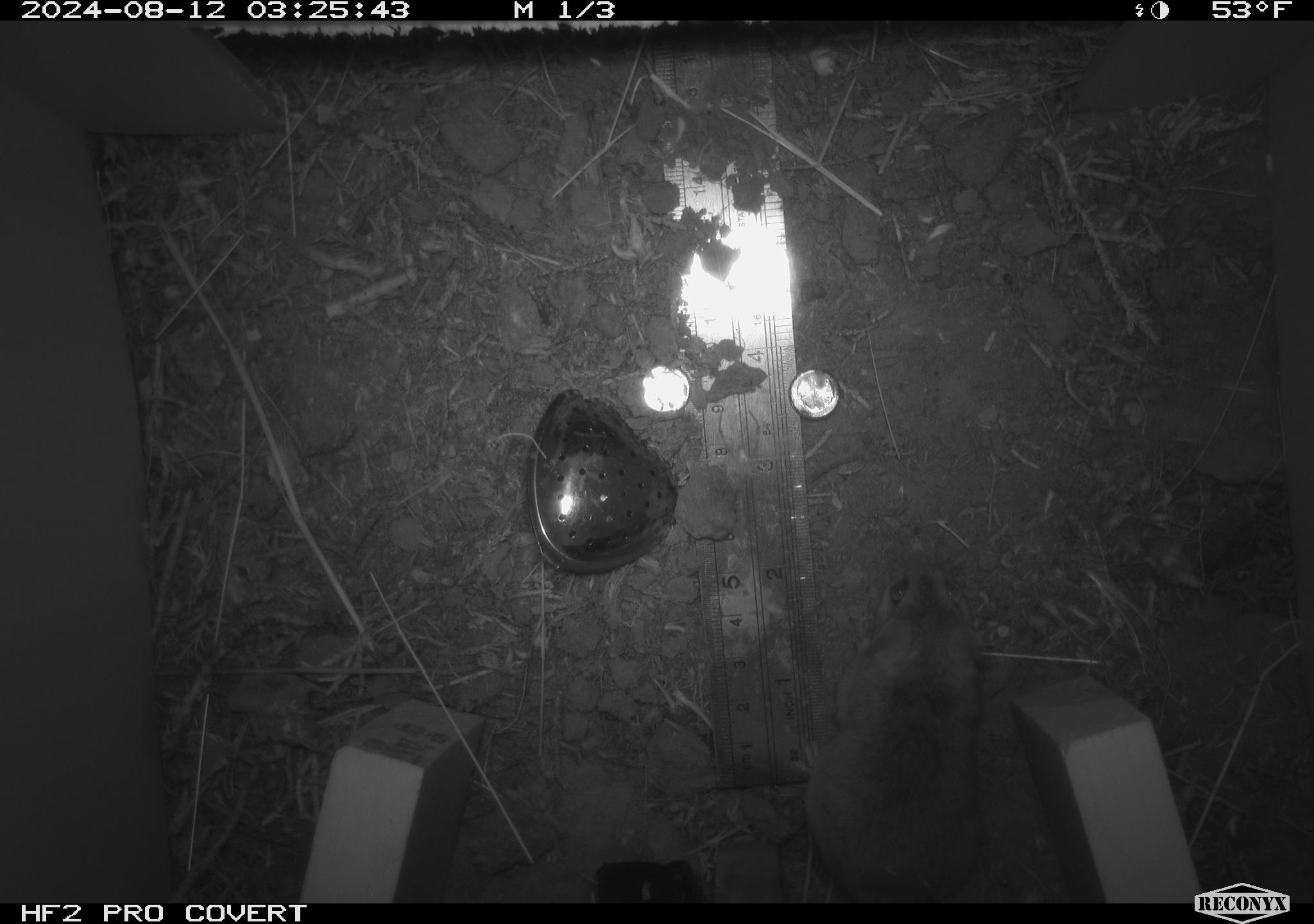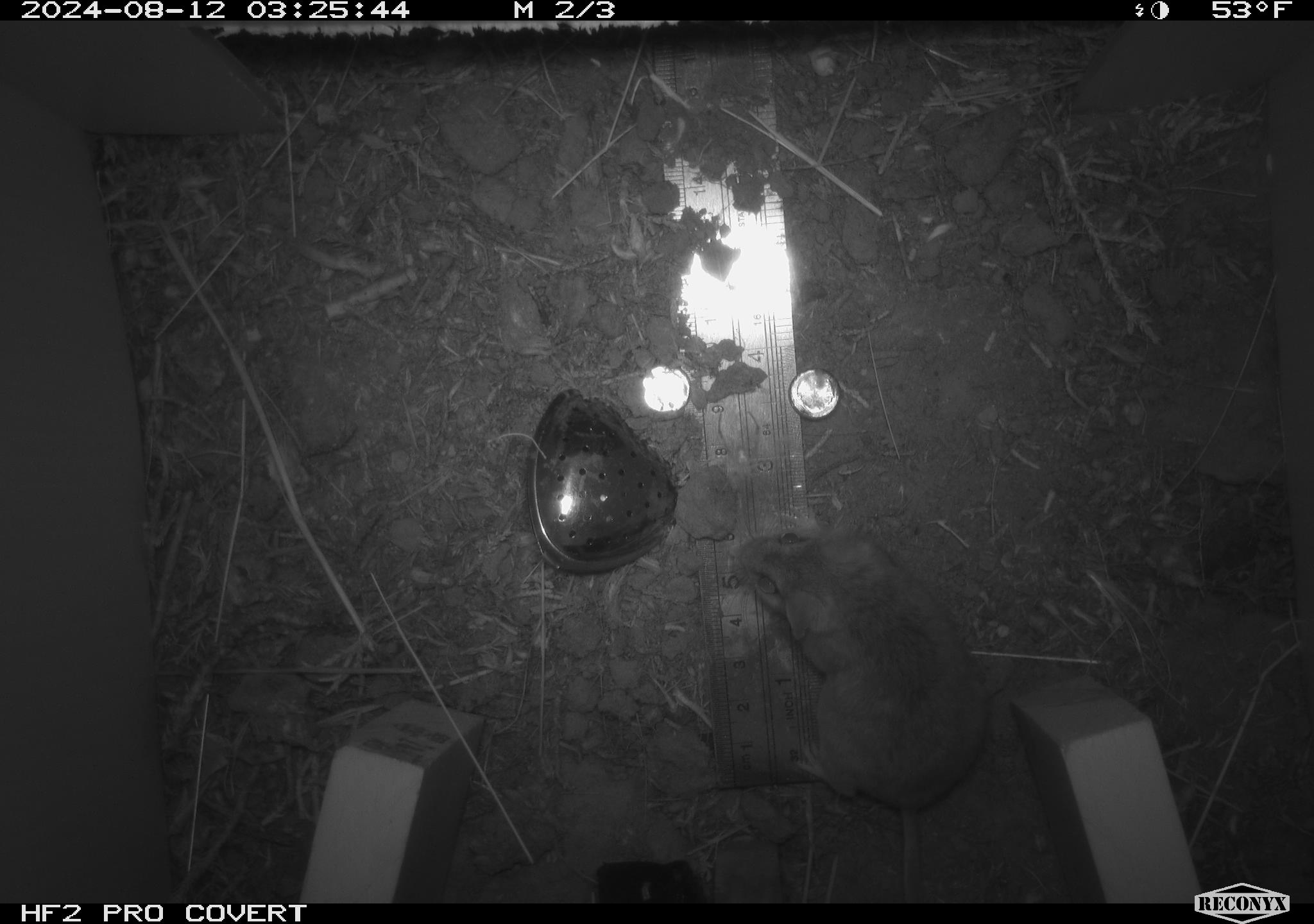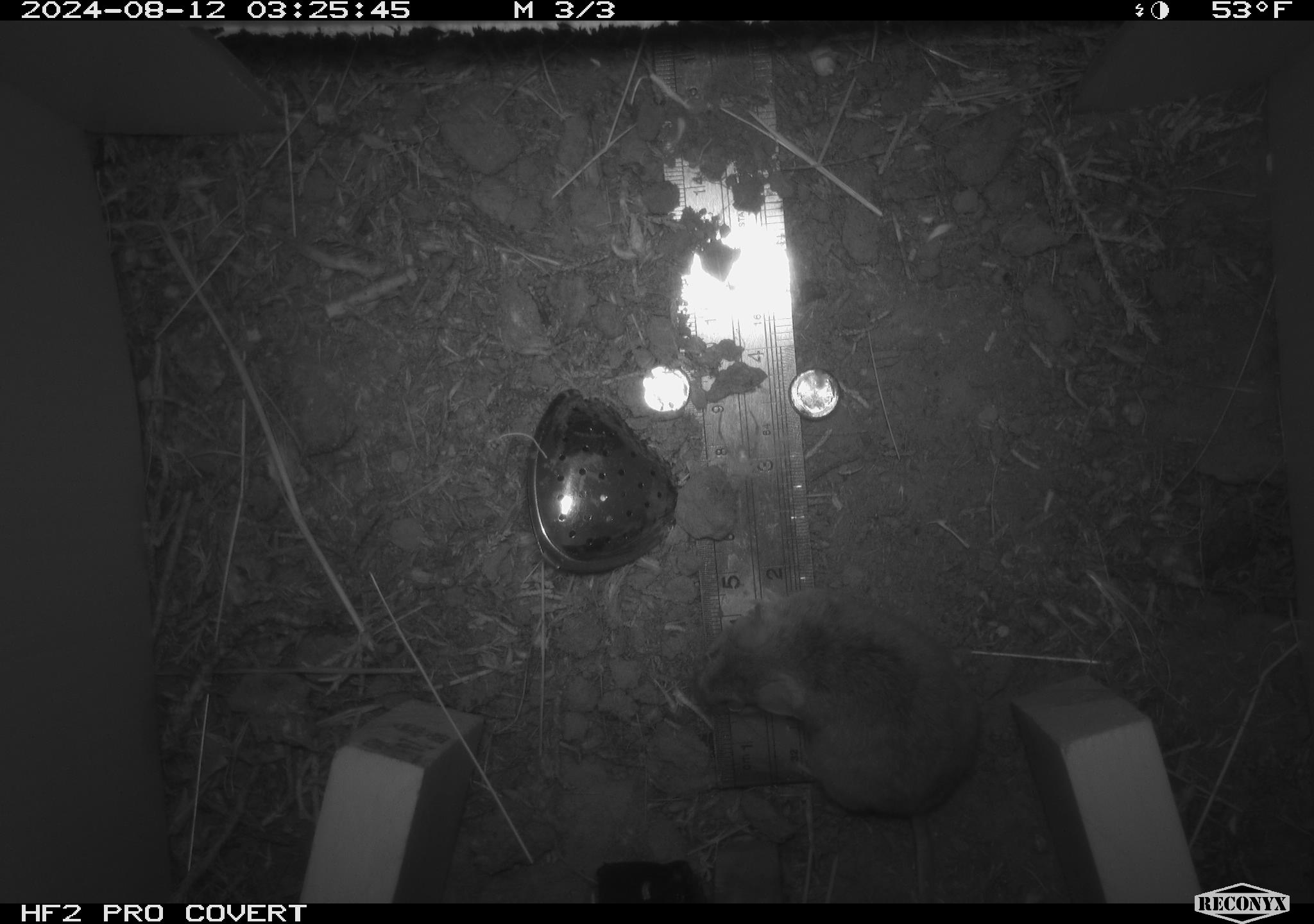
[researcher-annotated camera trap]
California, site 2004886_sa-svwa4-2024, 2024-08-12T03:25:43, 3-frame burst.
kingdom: Animalia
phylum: Chordata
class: Mammalia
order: Rodentia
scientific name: Rodentia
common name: mouse species